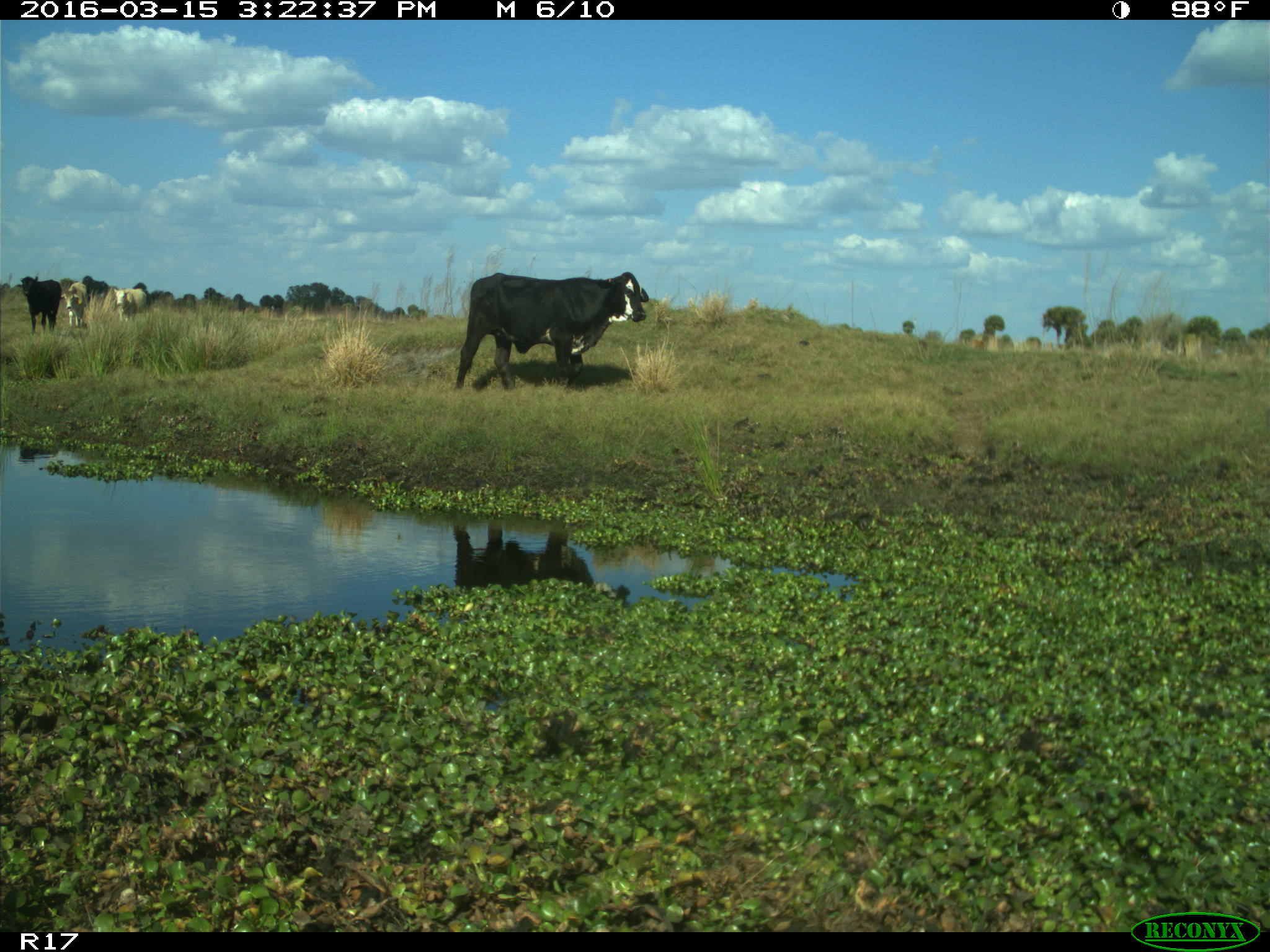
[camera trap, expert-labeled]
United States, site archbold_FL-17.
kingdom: Animalia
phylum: Chordata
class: Mammalia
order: Artiodactyla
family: Bovidae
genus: Bos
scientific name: Bos taurus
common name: domestic cow